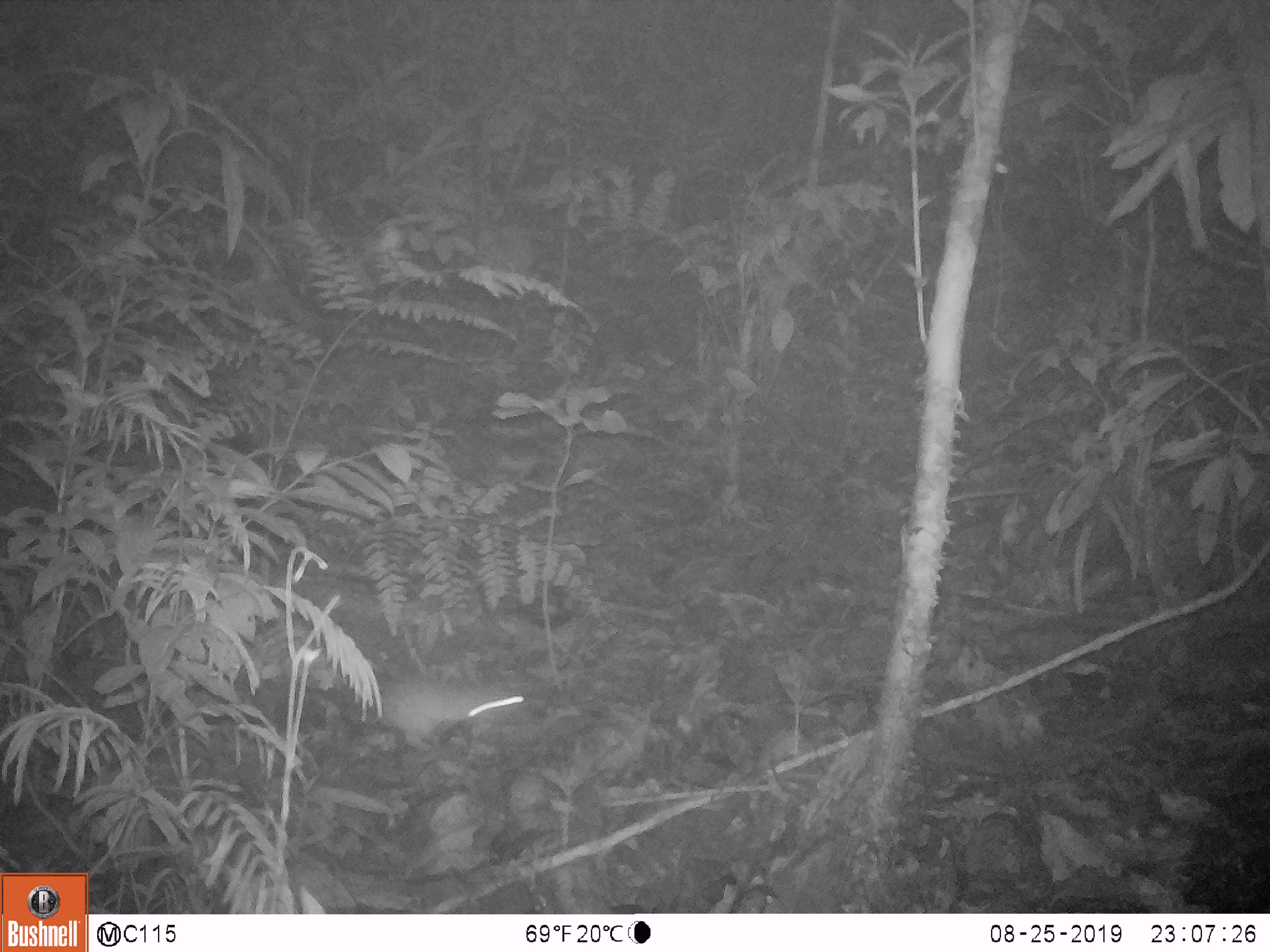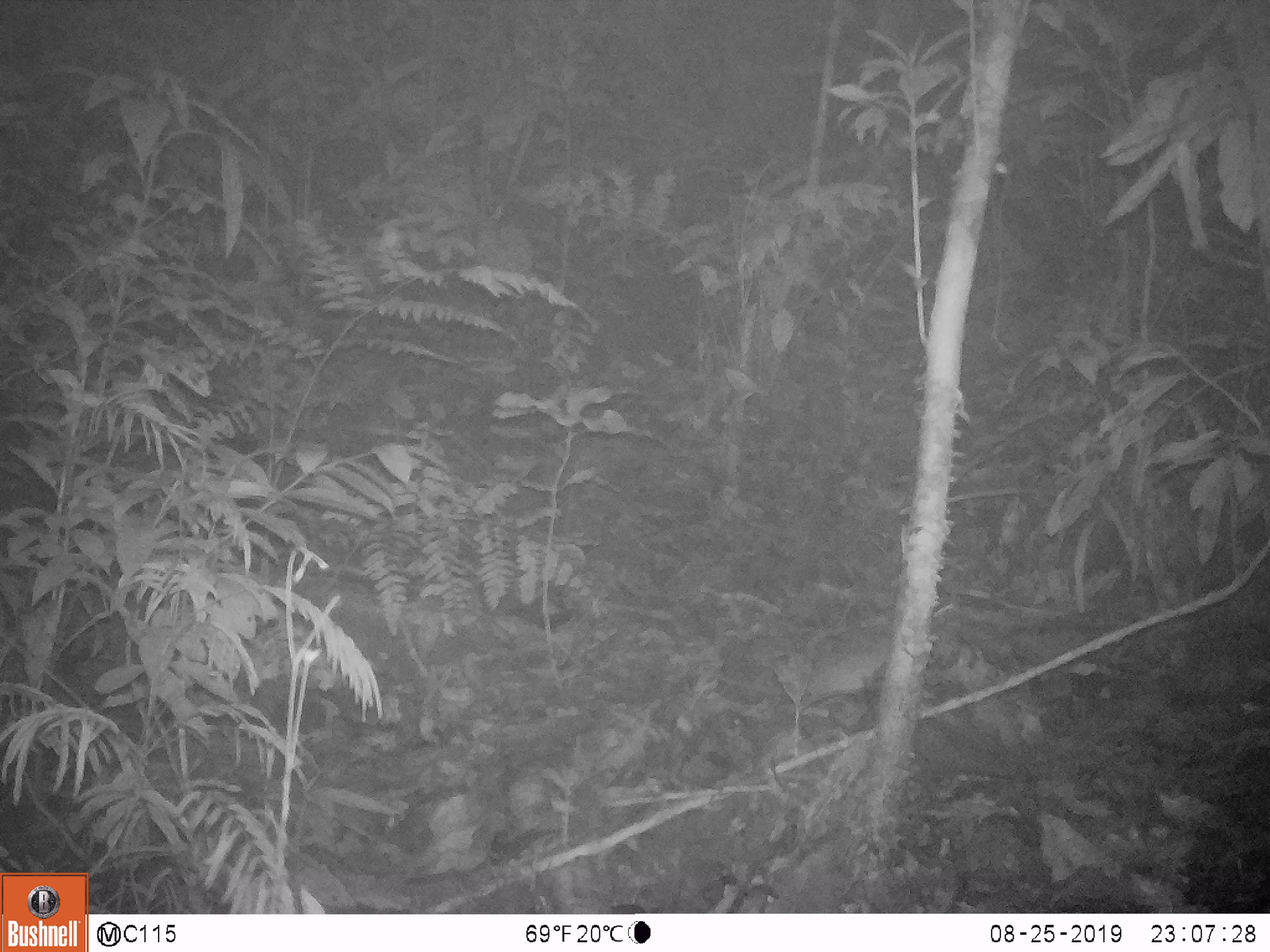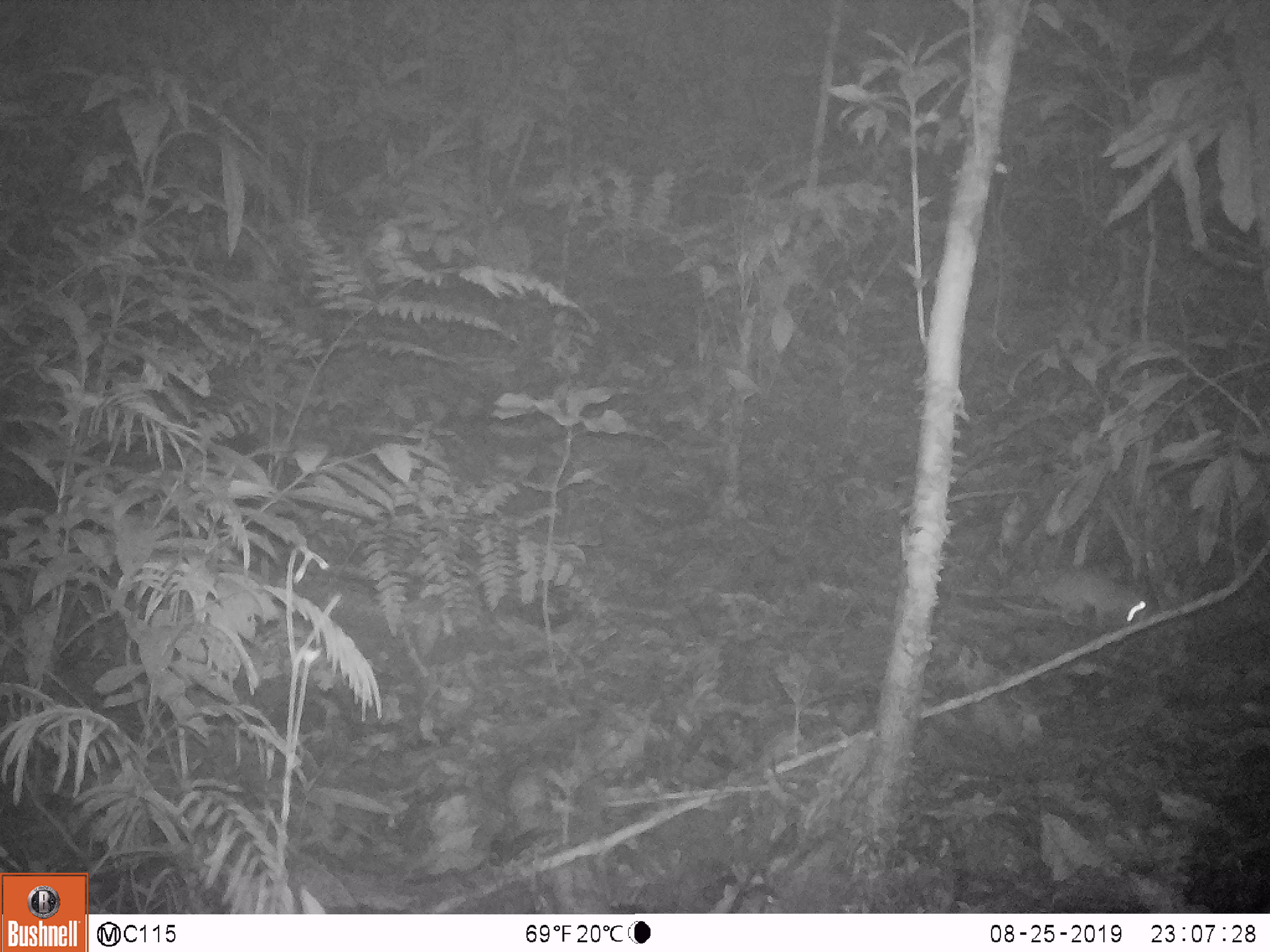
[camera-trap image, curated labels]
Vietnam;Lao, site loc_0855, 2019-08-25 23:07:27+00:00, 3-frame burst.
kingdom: Animalia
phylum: Chordata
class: Mammalia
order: Rodentia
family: Muridae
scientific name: Muridae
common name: old-world mice and rats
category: unidentified murid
Unidentified murid (old-world mice and rats) (Muridae). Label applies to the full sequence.